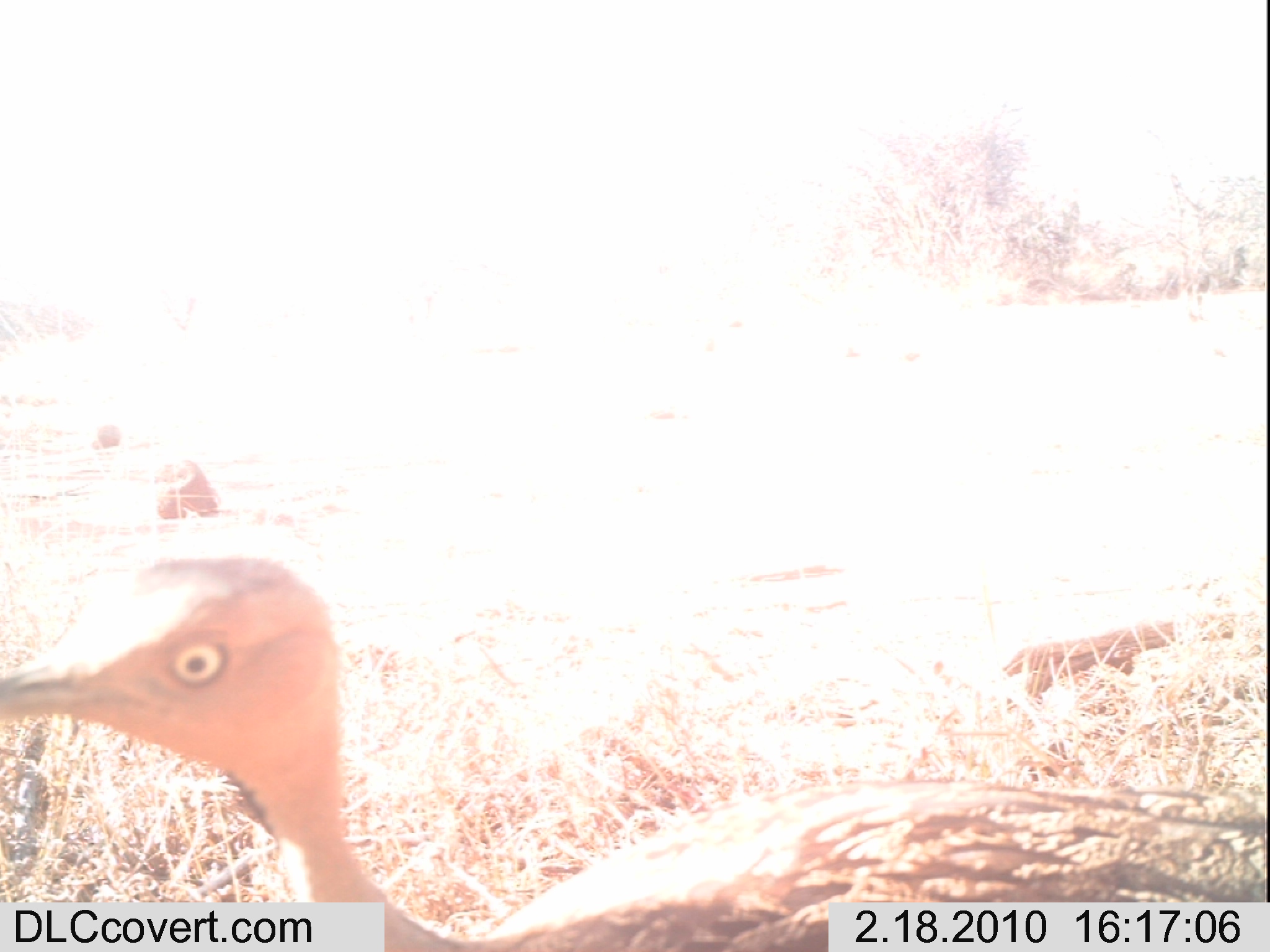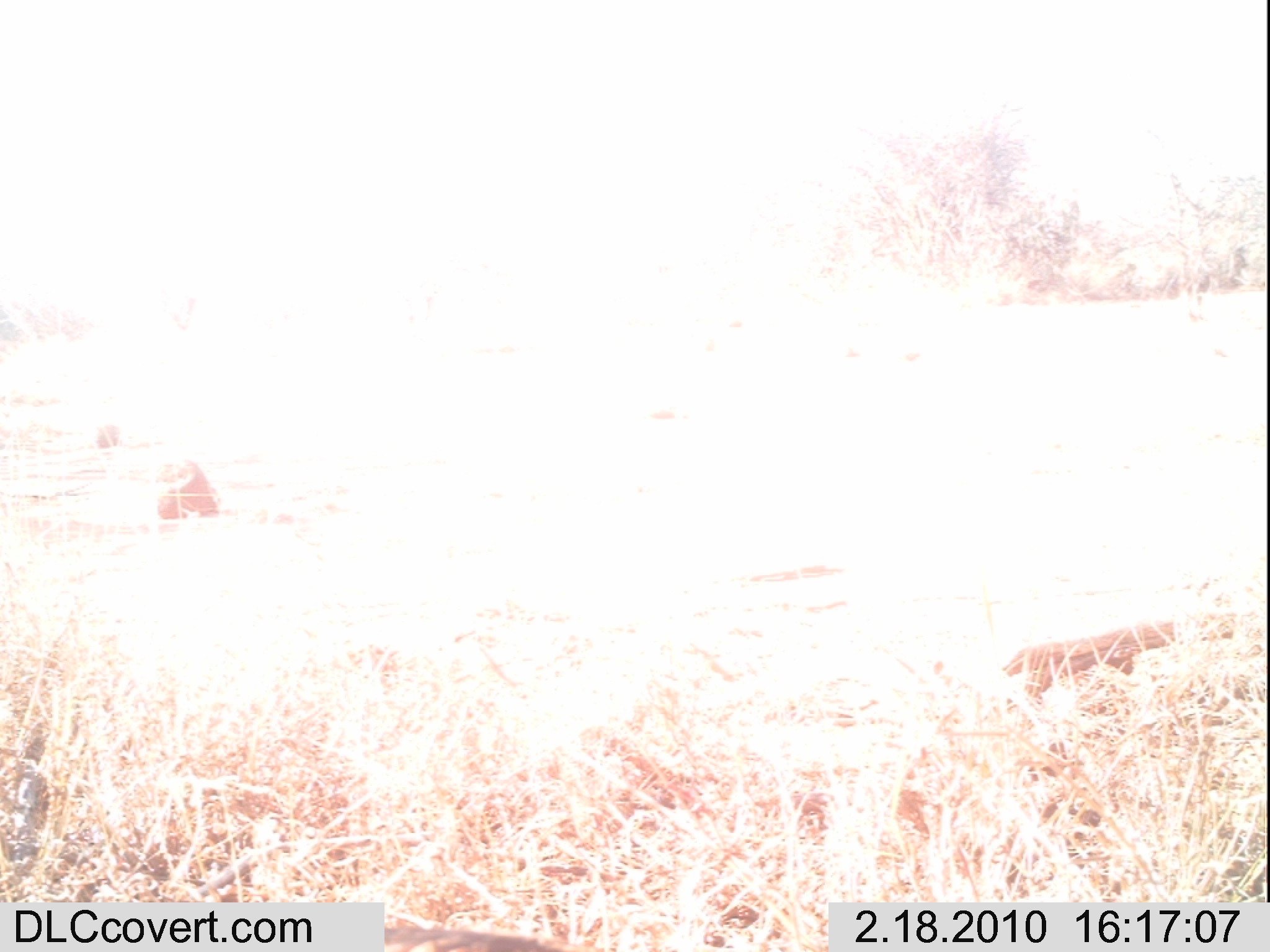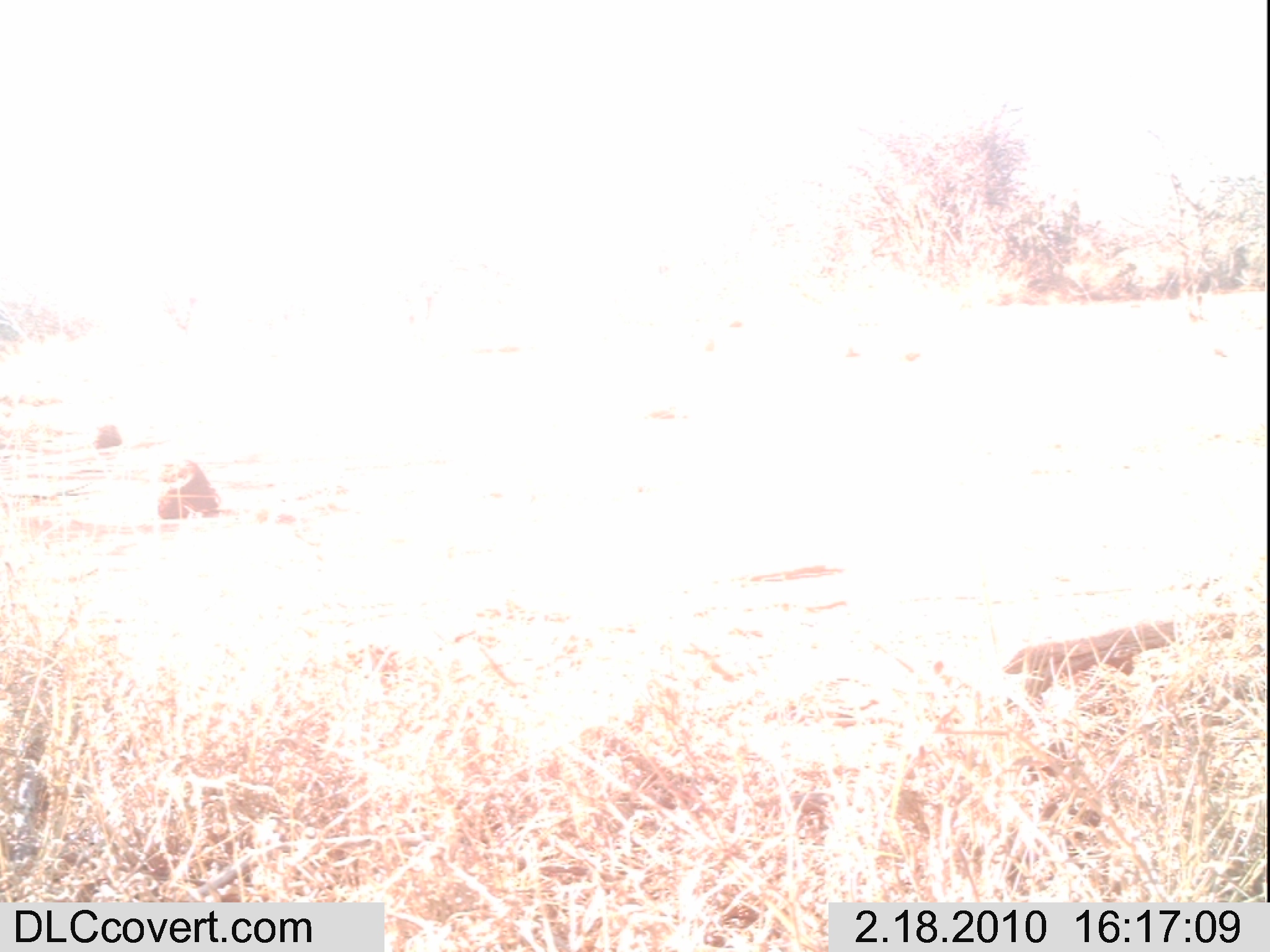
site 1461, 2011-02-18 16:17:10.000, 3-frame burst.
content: unidentified animal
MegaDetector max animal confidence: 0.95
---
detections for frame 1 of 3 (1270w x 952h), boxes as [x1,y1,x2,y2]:
unknown: [0,550,1265,949]